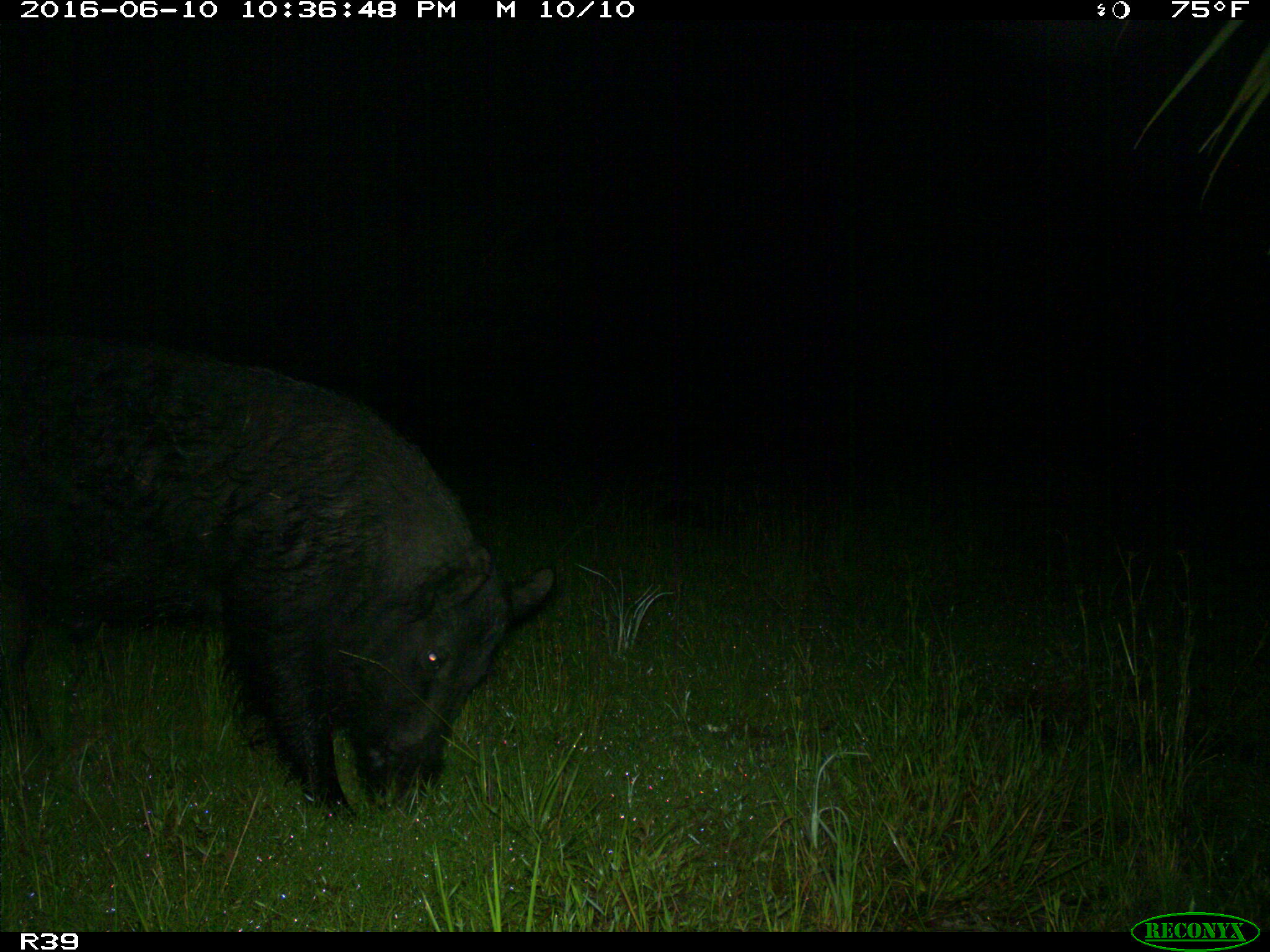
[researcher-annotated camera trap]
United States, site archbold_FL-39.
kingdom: Animalia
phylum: Chordata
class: Mammalia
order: Artiodactyla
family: Suidae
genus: Sus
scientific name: Sus scrofa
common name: wild boar